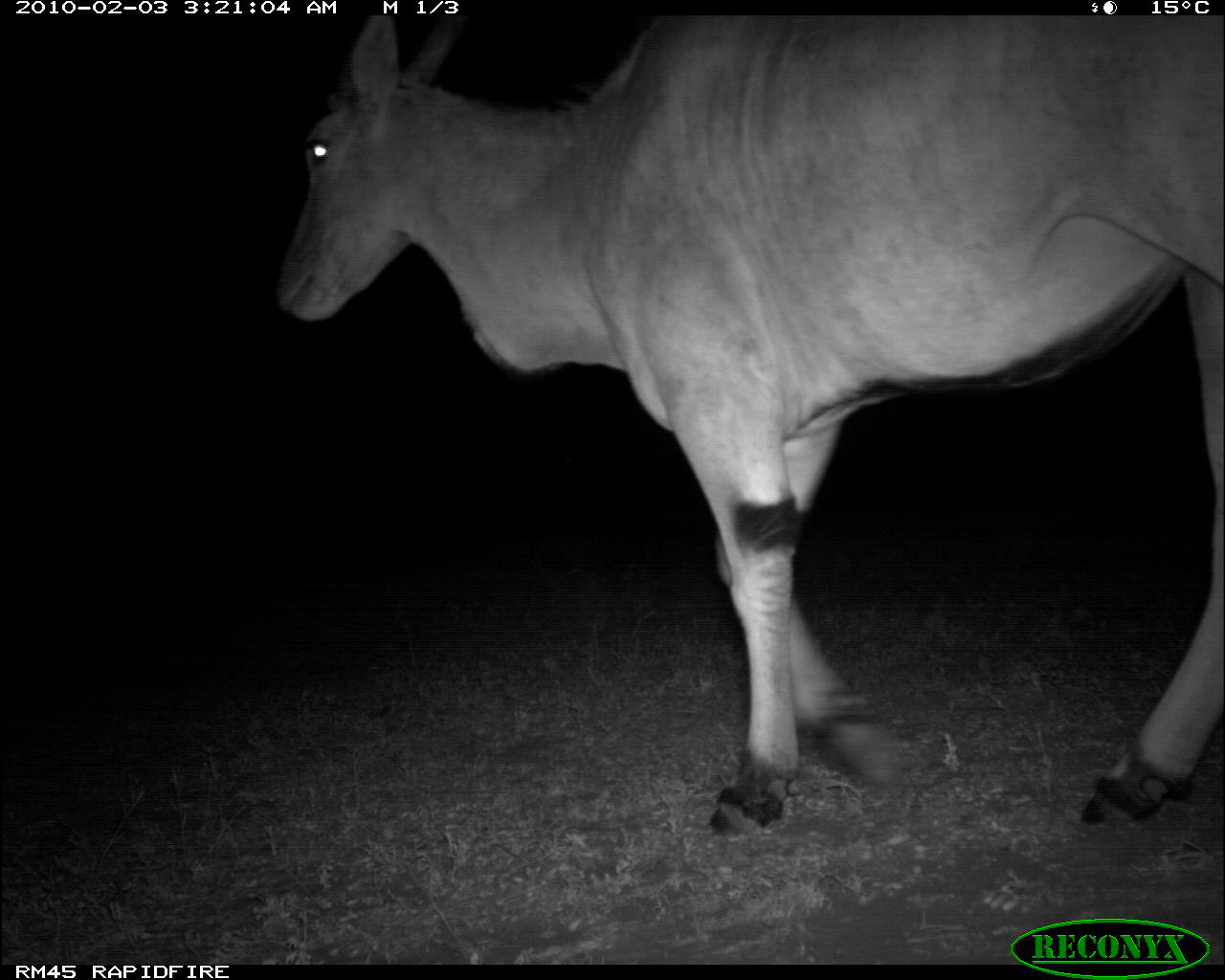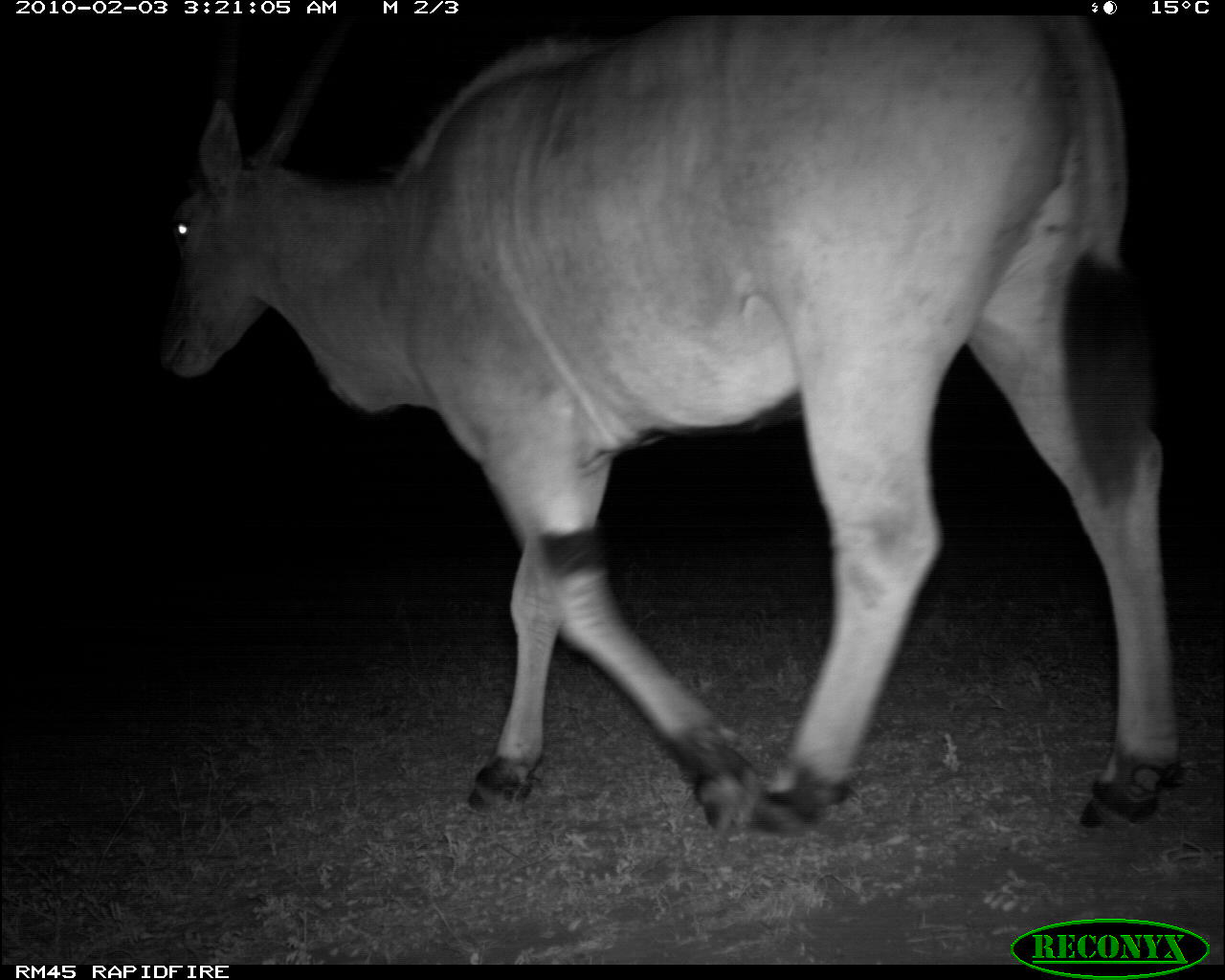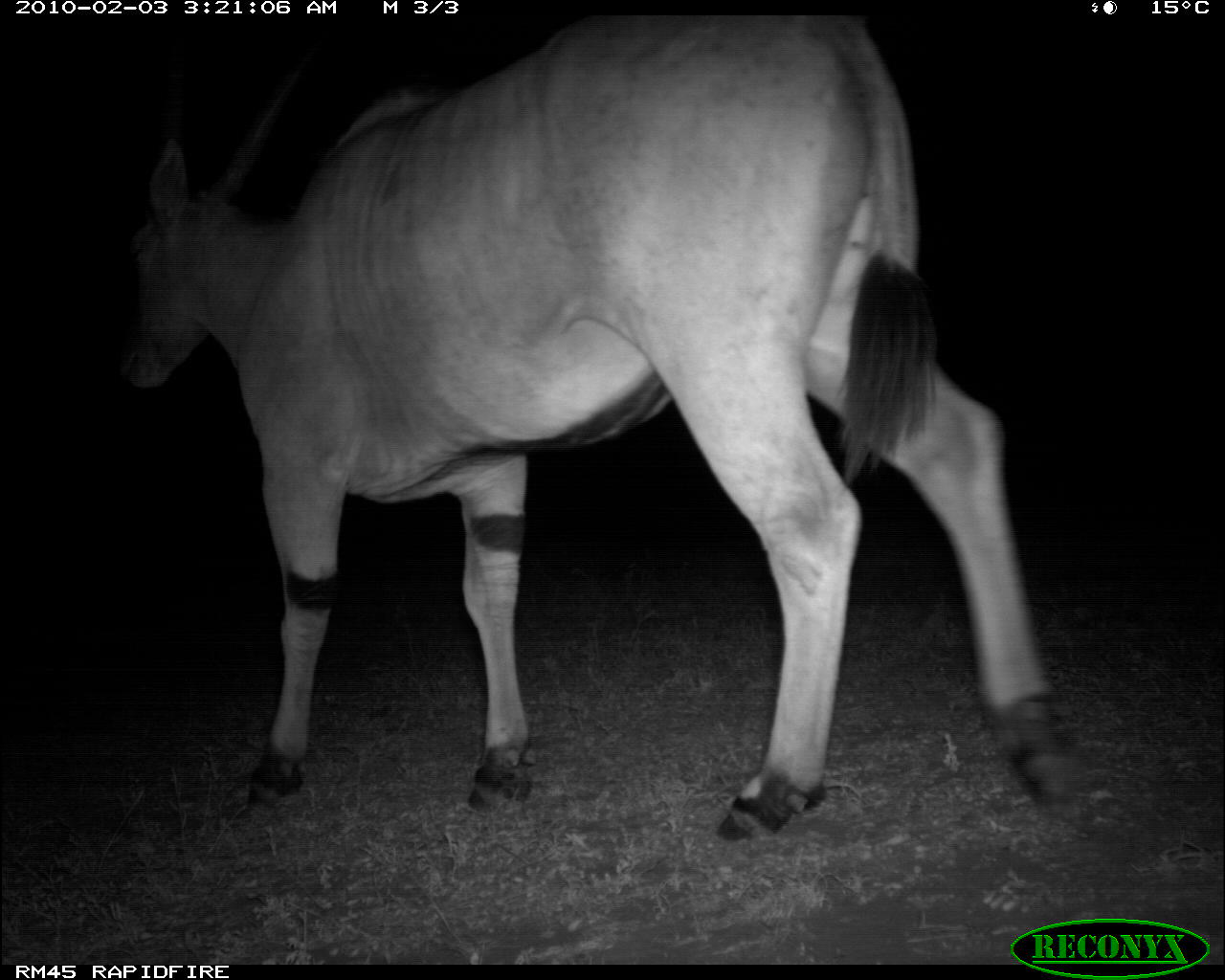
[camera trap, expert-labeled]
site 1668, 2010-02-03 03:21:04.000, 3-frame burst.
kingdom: Animalia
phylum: Chordata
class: Mammalia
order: Artiodactyla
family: Bovidae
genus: Tragelaphus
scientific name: Tragelaphus oryx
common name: eland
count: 1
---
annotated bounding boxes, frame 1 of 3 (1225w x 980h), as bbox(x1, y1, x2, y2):
tragelaphus oryx: bbox(269, 16, 1220, 841)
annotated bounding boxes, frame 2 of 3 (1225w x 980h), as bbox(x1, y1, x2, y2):
tragelaphus oryx: bbox(155, 16, 1189, 842)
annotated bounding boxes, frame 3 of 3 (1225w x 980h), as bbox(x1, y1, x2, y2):
tragelaphus oryx: bbox(108, 16, 1116, 842)